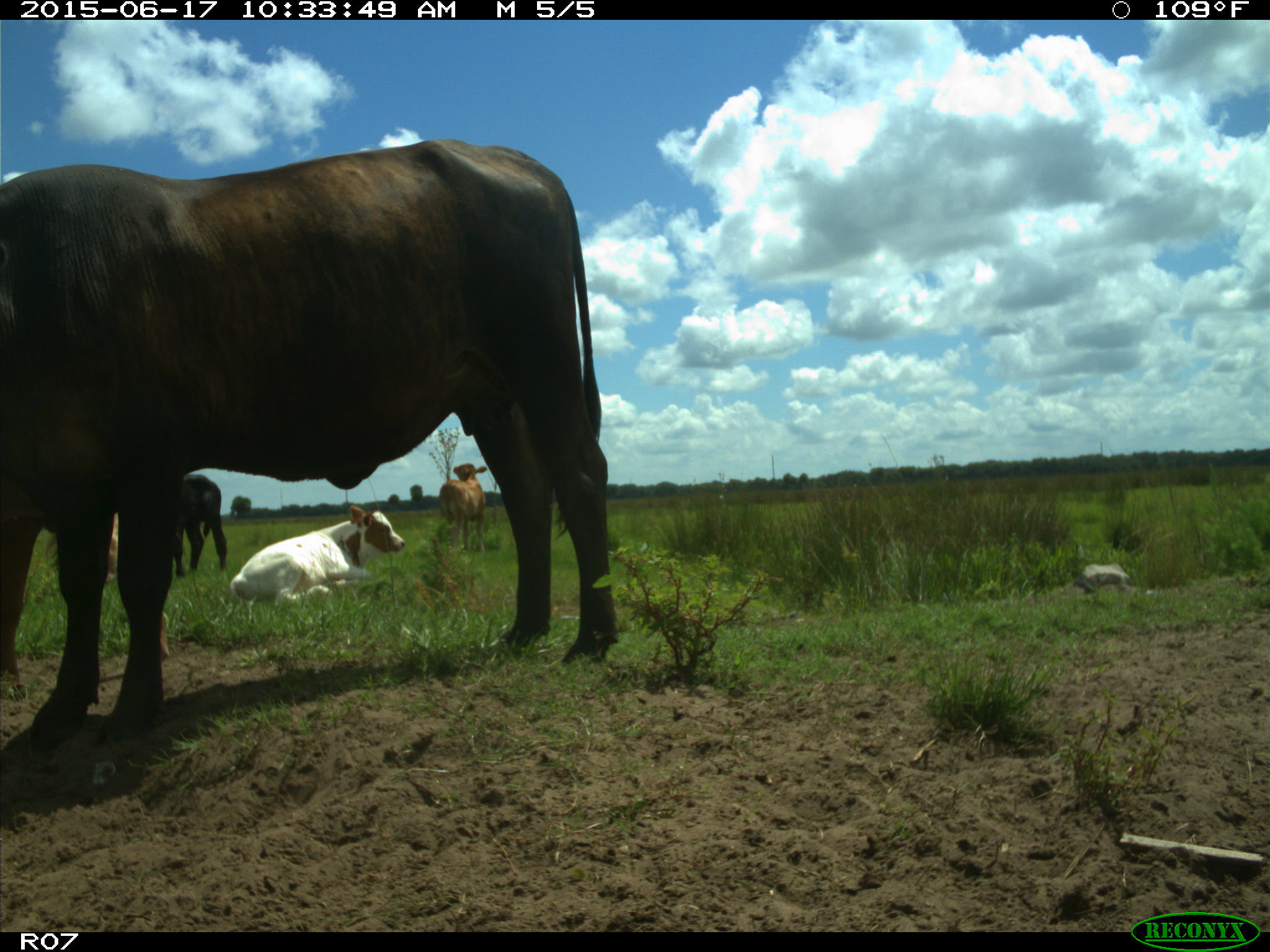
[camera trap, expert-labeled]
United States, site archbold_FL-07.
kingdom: Animalia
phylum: Chordata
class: Mammalia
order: Artiodactyla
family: Bovidae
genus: Bos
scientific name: Bos taurus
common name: domestic cow